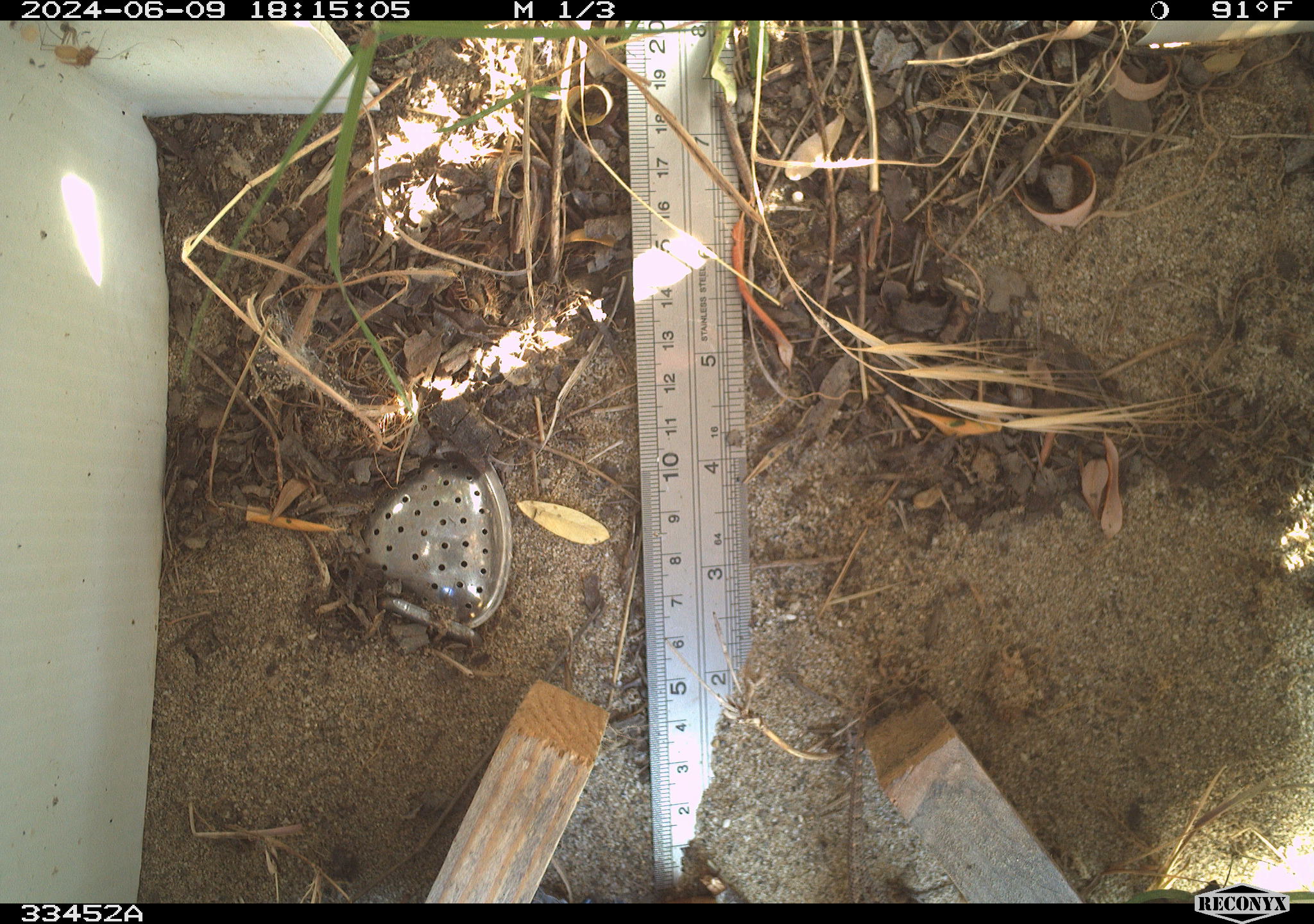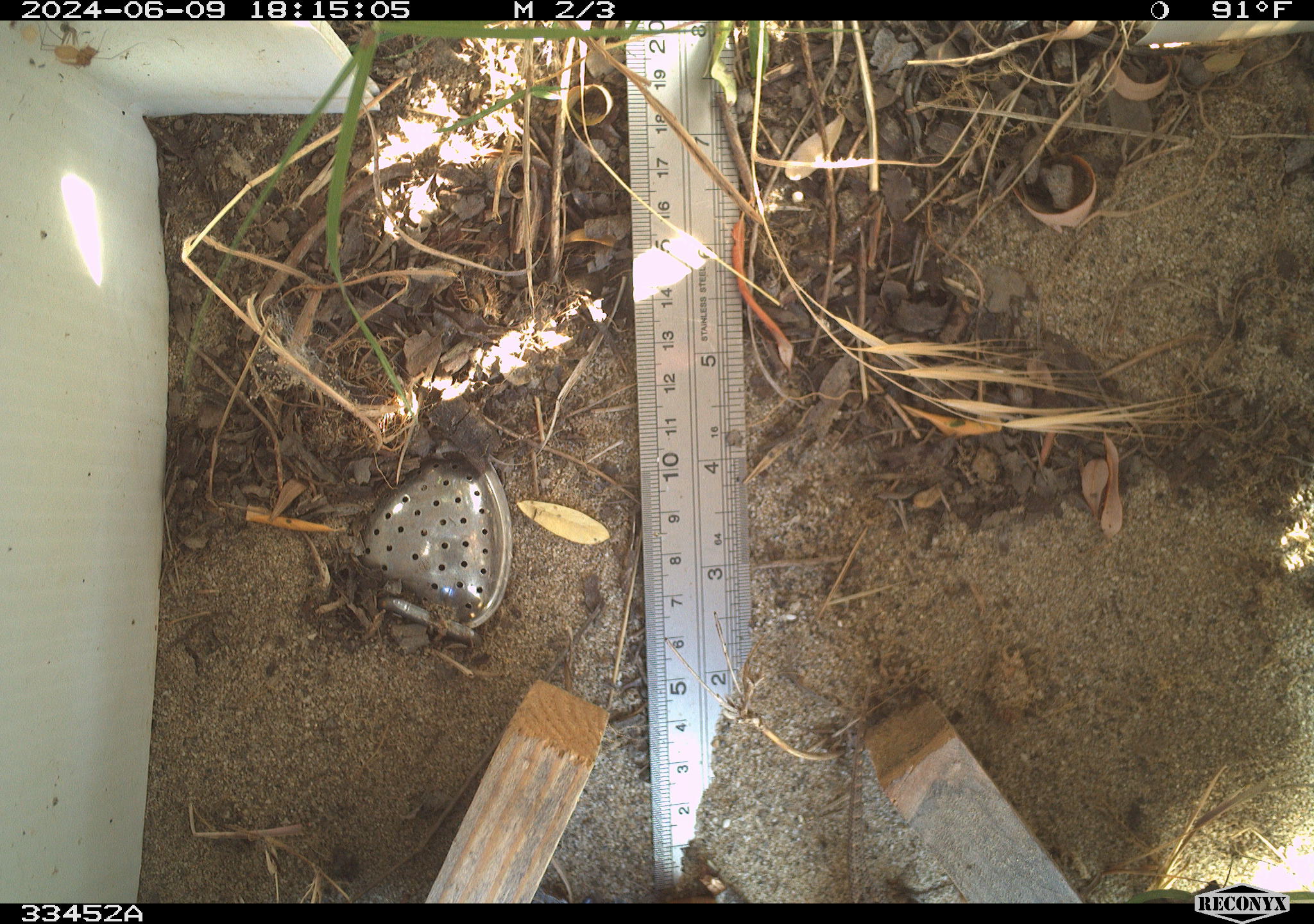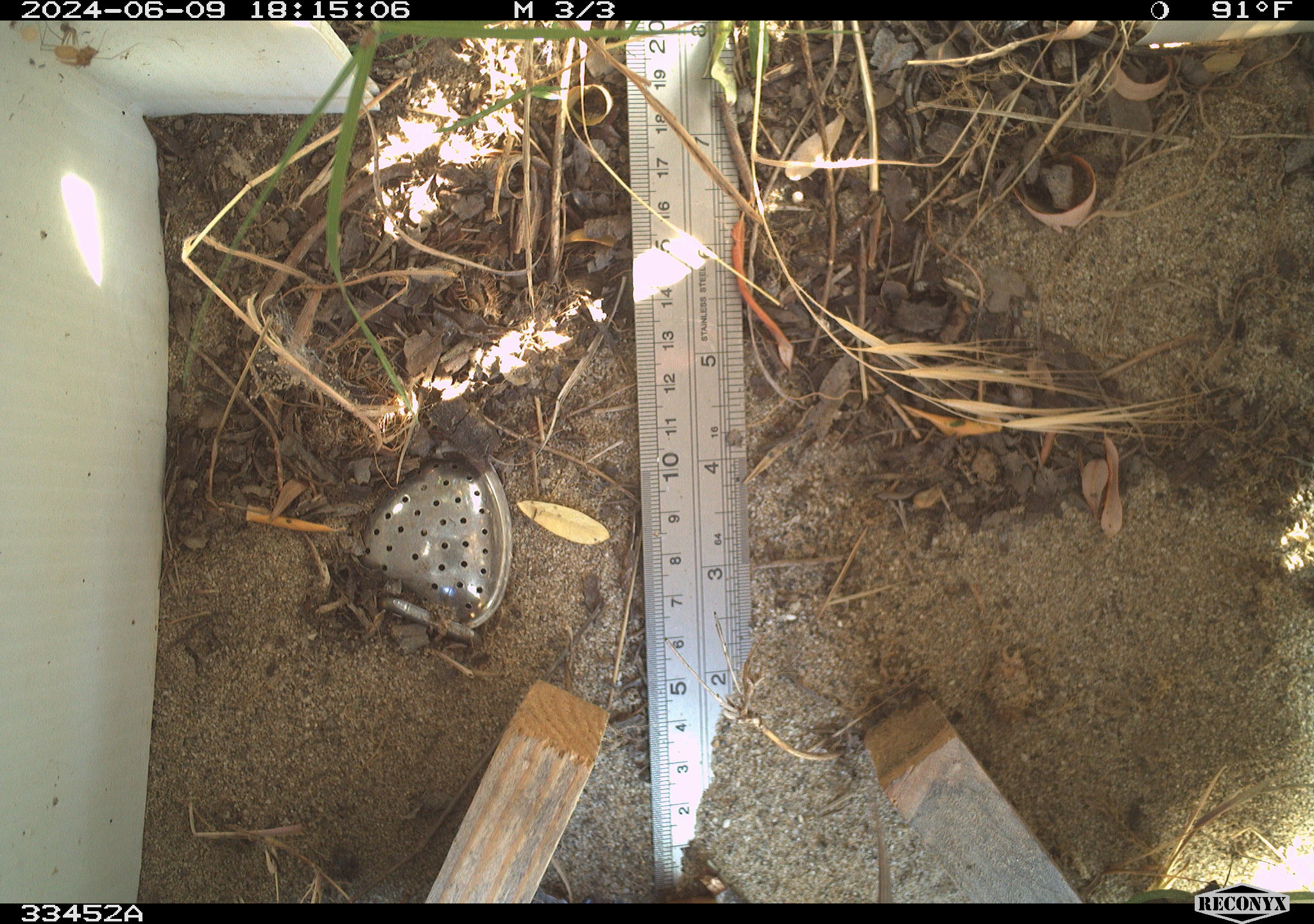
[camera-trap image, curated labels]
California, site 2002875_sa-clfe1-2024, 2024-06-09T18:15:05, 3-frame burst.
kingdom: Animalia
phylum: Chordata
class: Reptilia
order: Squamata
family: Phrynosomatidae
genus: Sceloporus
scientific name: Sceloporus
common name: spiny lizards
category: sceloporus species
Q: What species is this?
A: Sceloporus species (spiny lizards) (Sceloporus).